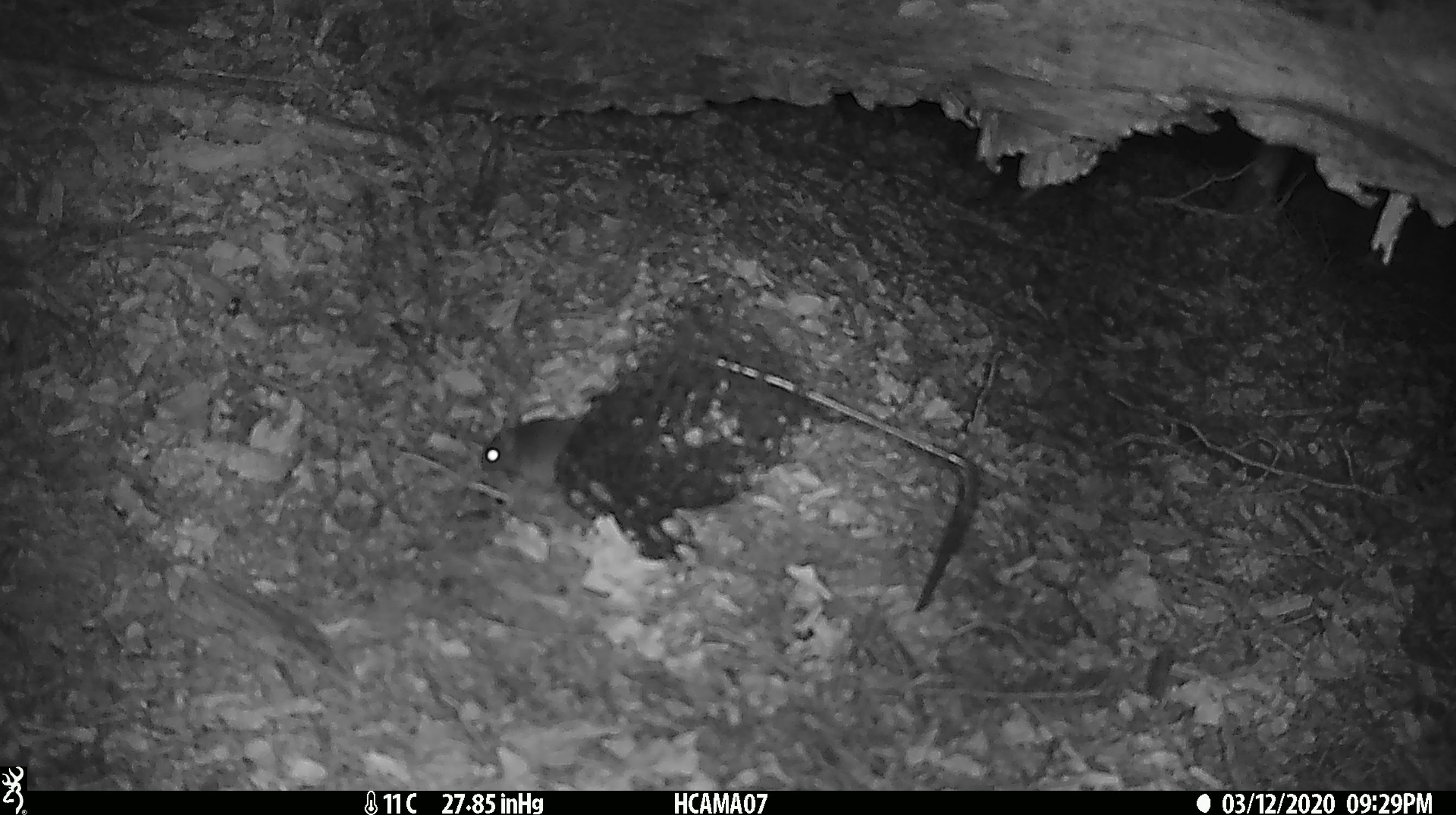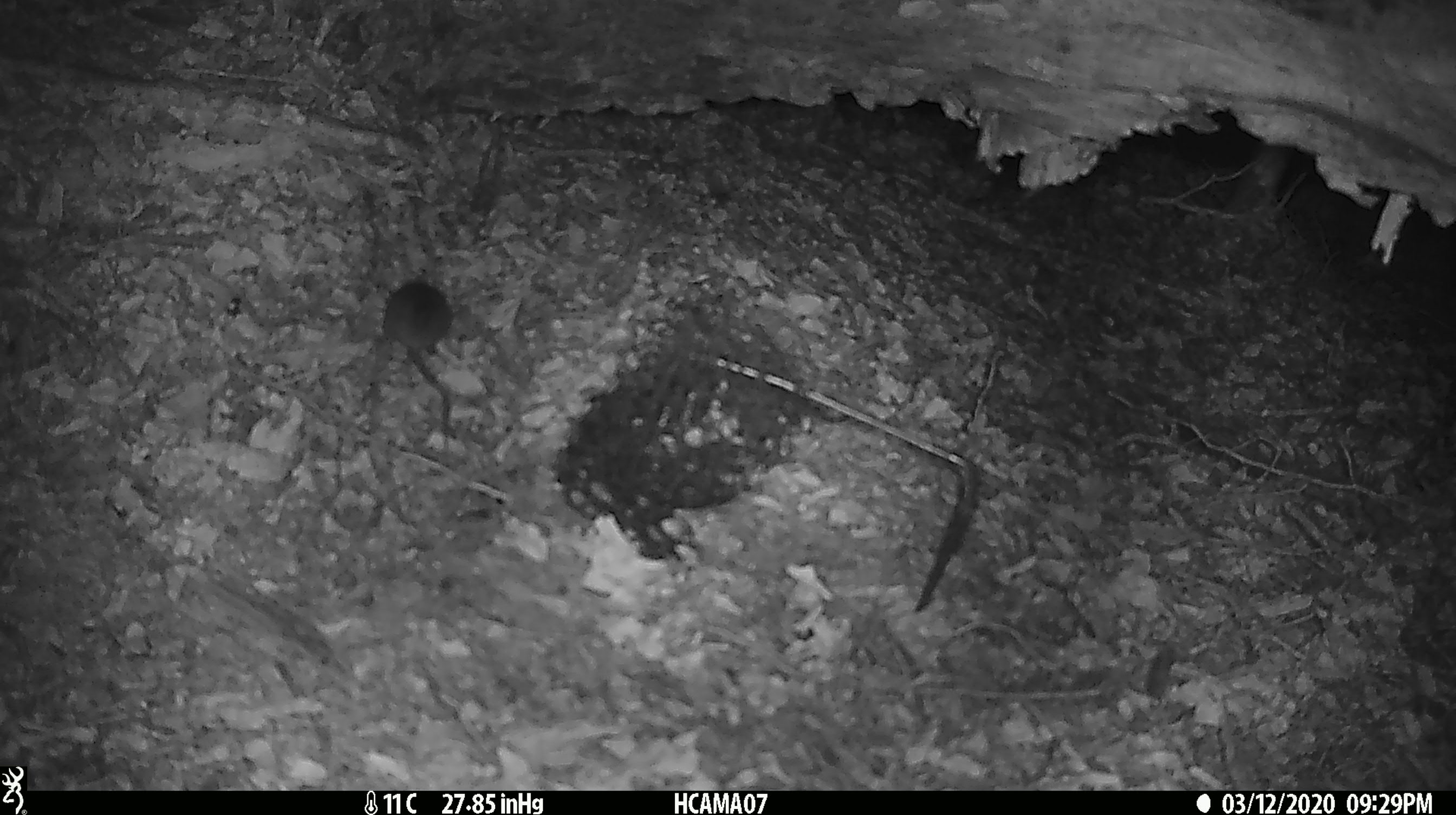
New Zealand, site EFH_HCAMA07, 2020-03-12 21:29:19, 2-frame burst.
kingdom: Animalia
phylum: Chordata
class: Mammalia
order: Rodentia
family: Muridae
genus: Mus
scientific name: Mus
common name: mouse